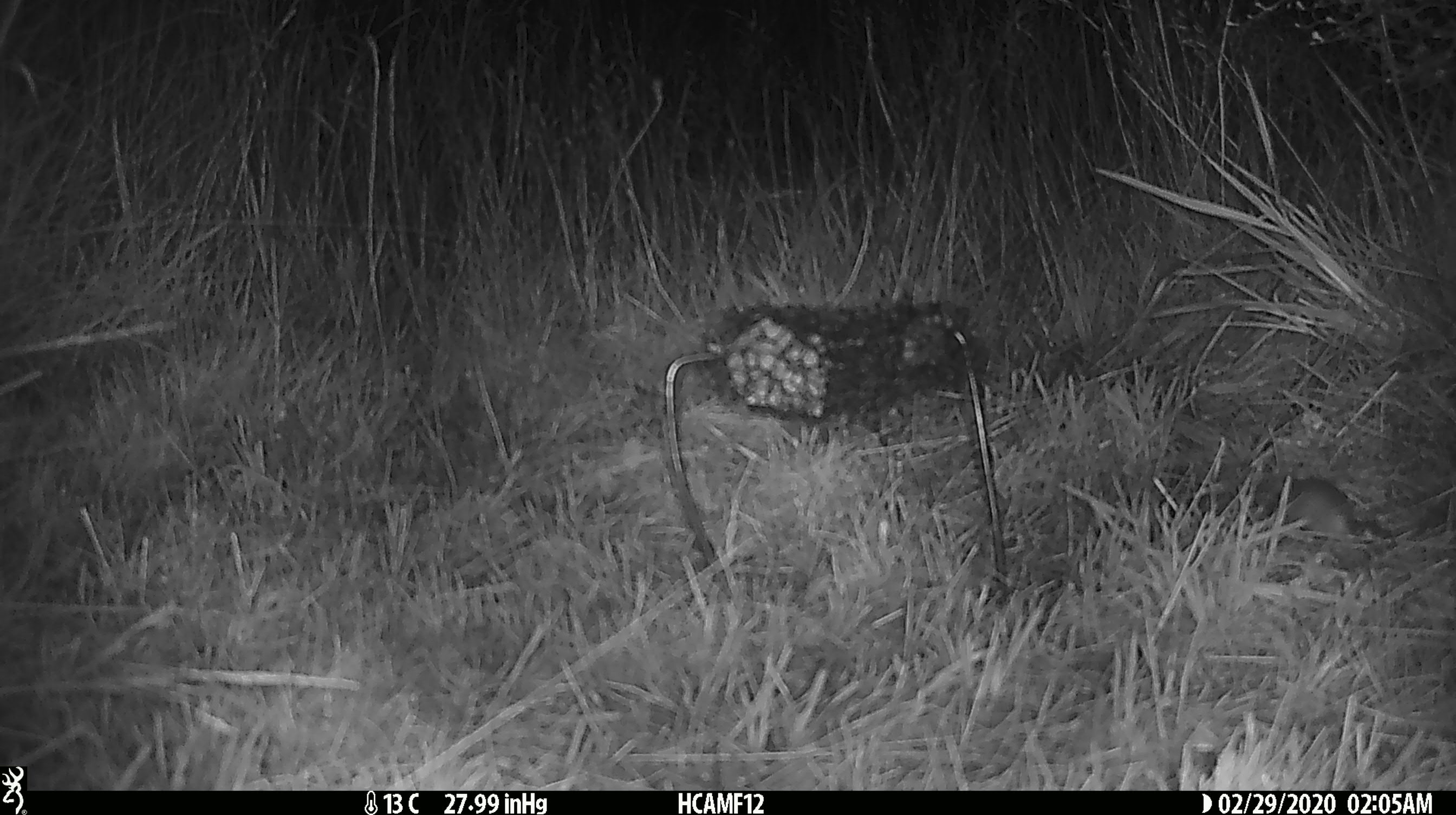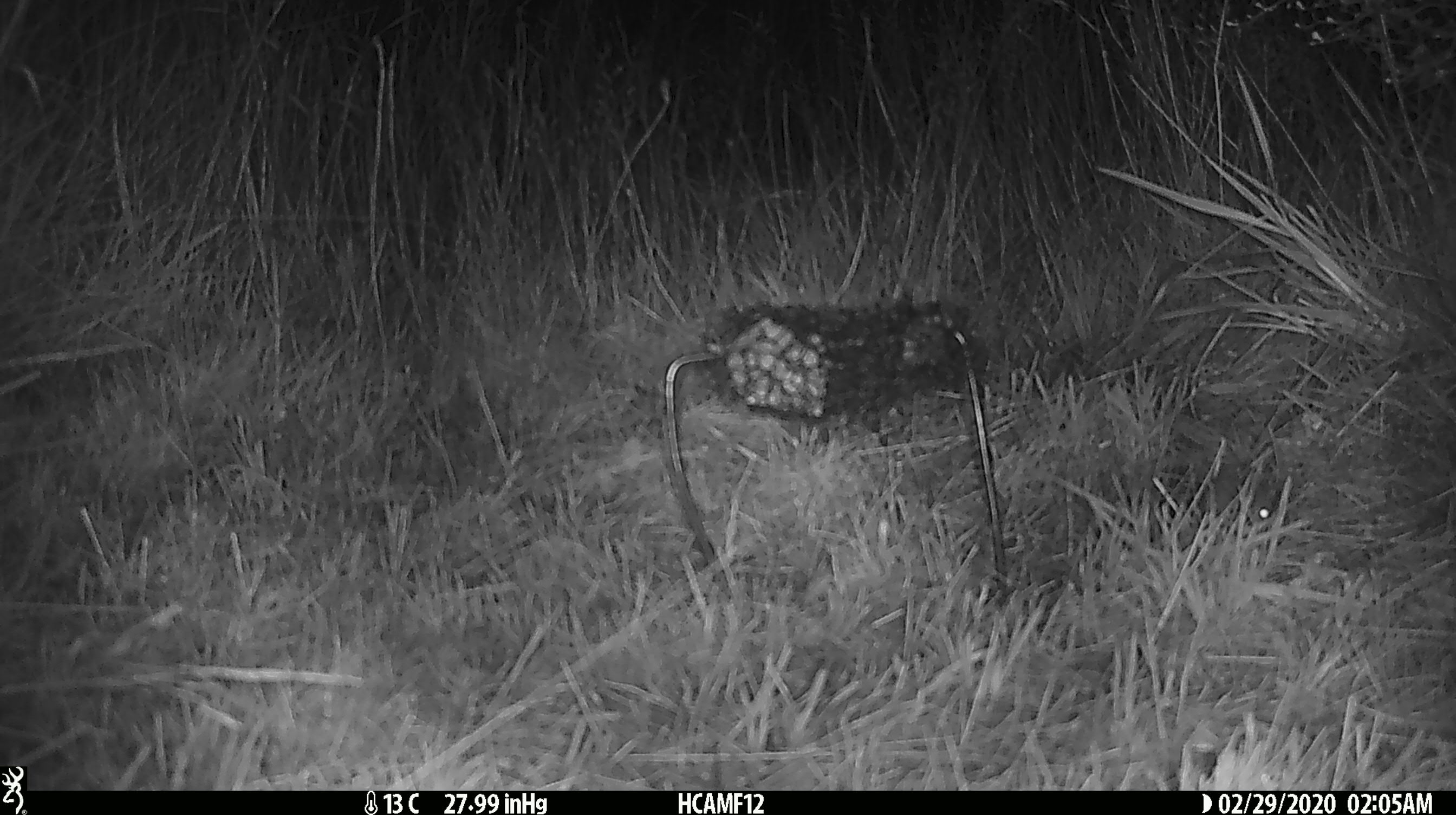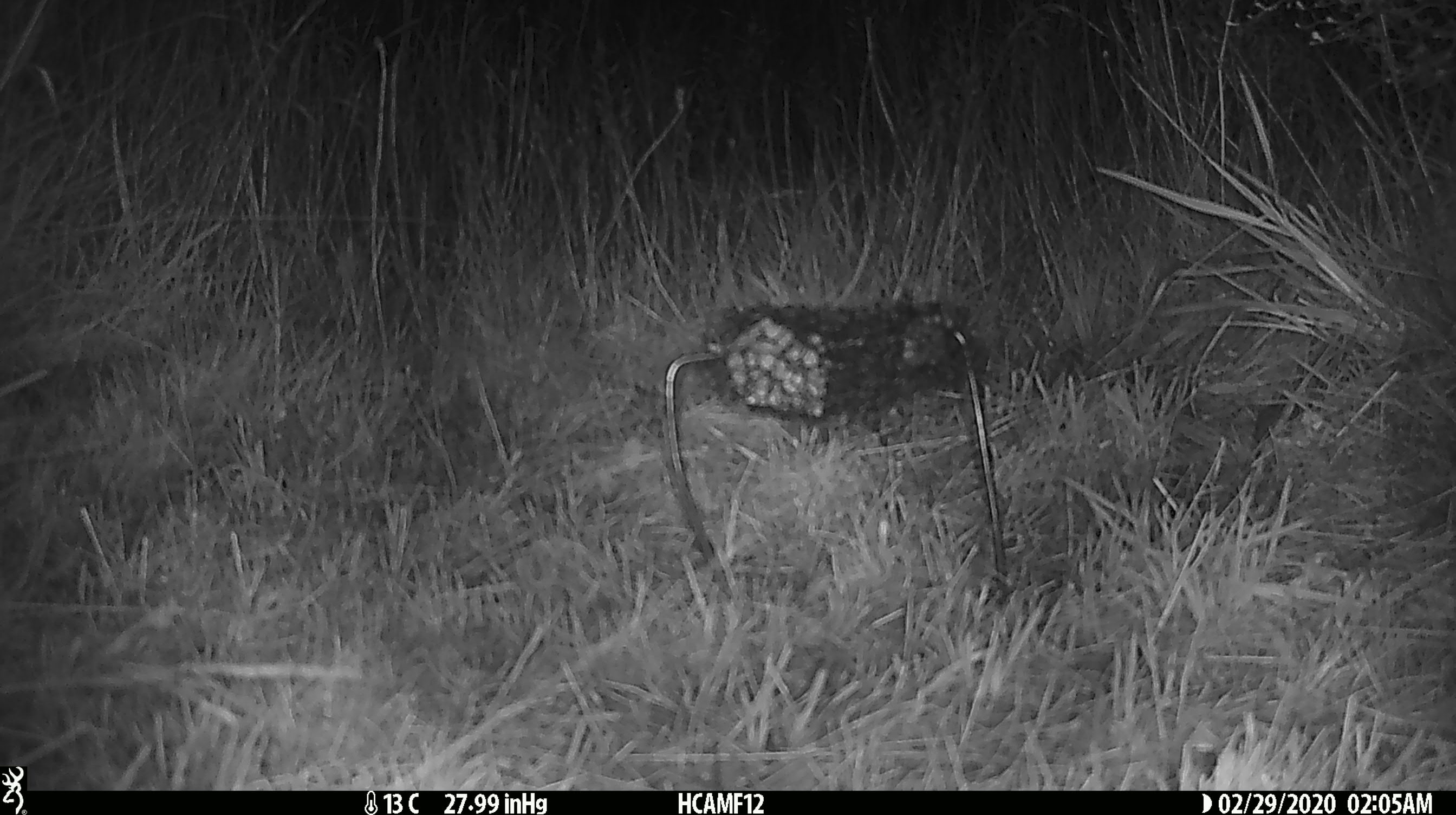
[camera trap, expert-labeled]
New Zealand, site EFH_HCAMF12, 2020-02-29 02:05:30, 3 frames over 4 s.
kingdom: Animalia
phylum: Chordata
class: Mammalia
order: Rodentia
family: Muridae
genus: Mus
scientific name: Mus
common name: mouse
Mouse (Mus).